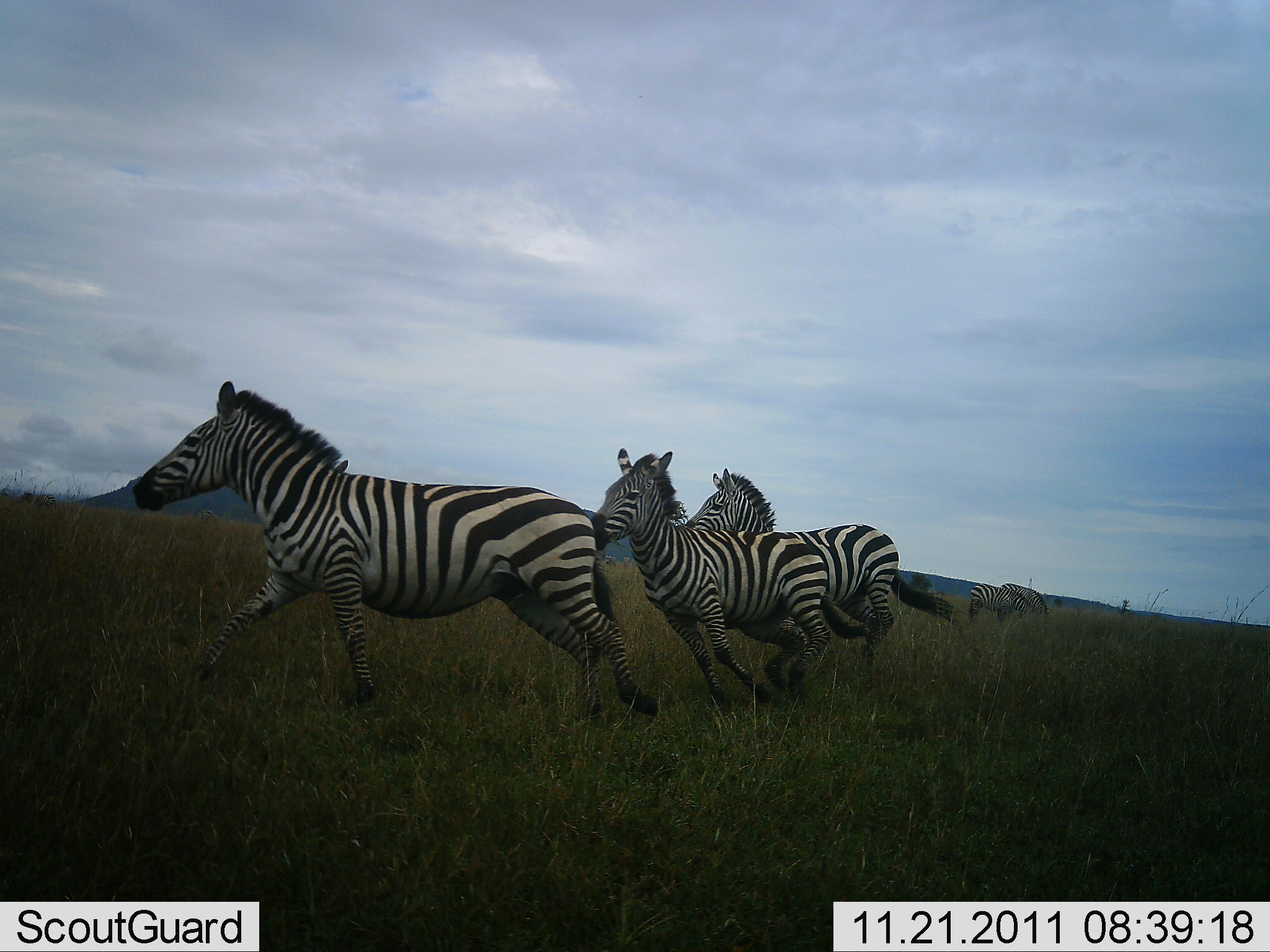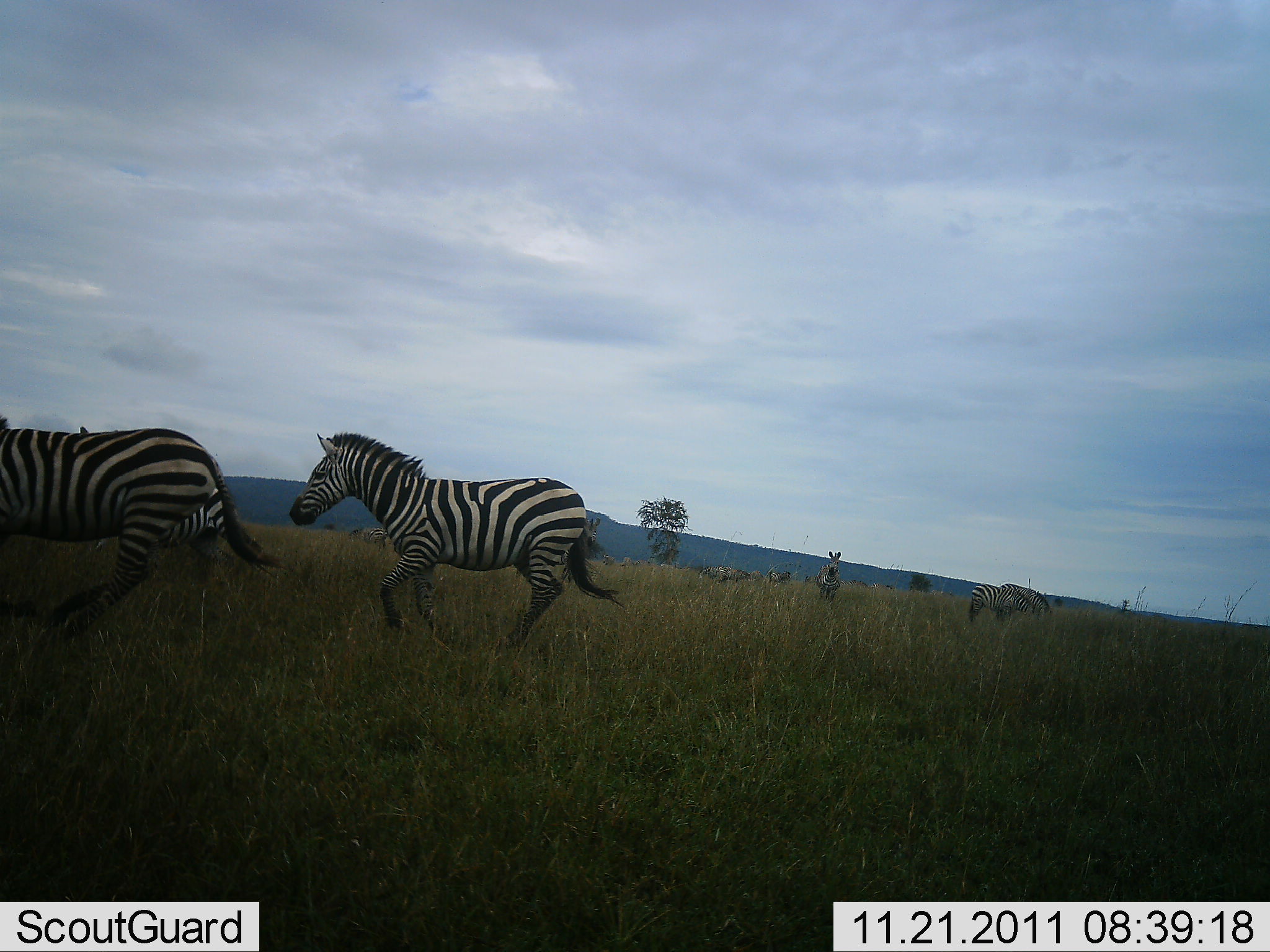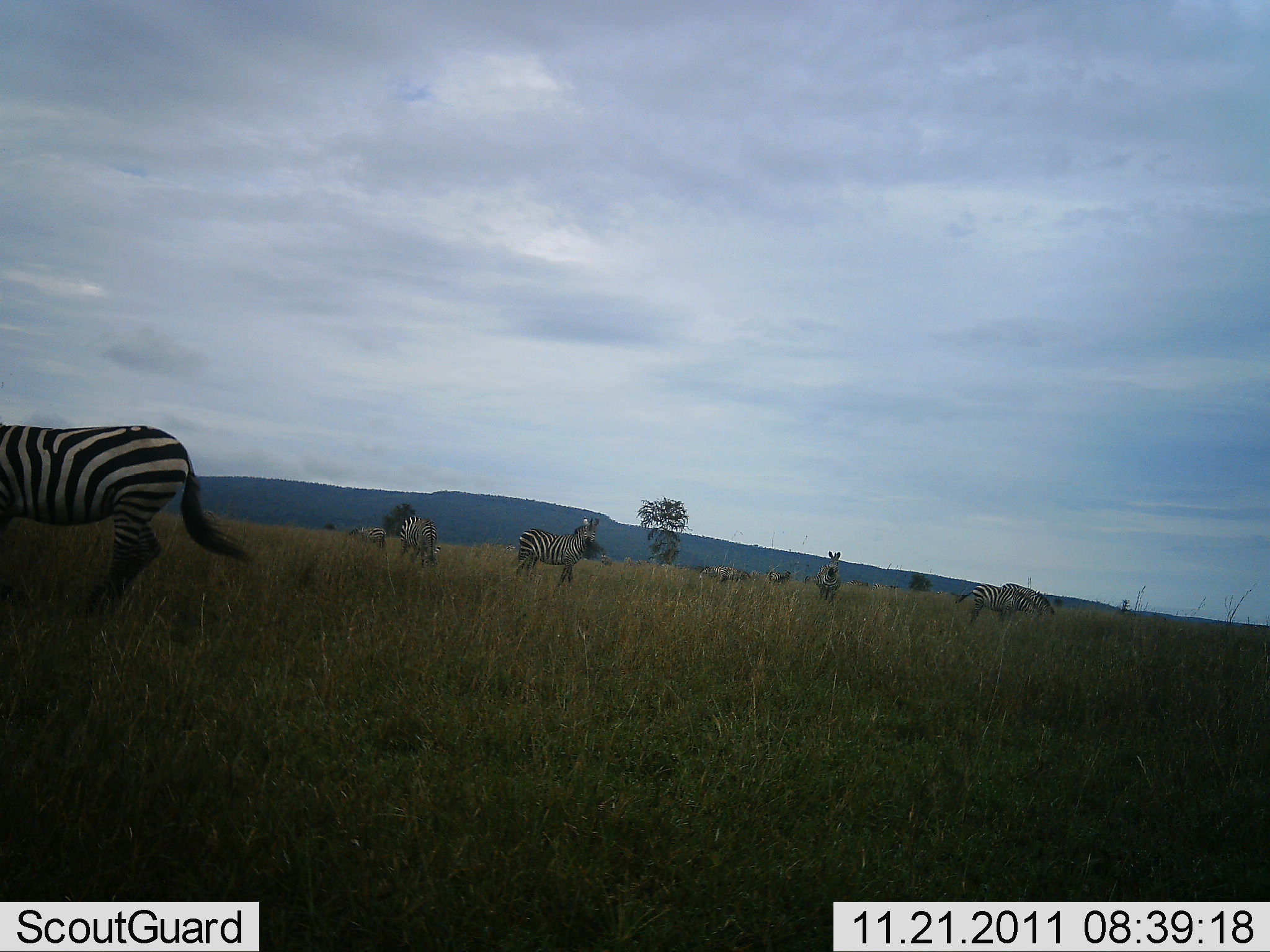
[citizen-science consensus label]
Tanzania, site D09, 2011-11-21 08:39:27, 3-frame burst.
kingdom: Animalia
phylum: Chordata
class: Mammalia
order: Perissodactyla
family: Equidae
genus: Equus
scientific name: Equus quagga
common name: plains zebra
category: zebra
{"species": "zebra (plains zebra) (Equus quagga)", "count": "7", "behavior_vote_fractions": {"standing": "58%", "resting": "0%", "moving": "100%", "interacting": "8%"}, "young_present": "0%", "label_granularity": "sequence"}